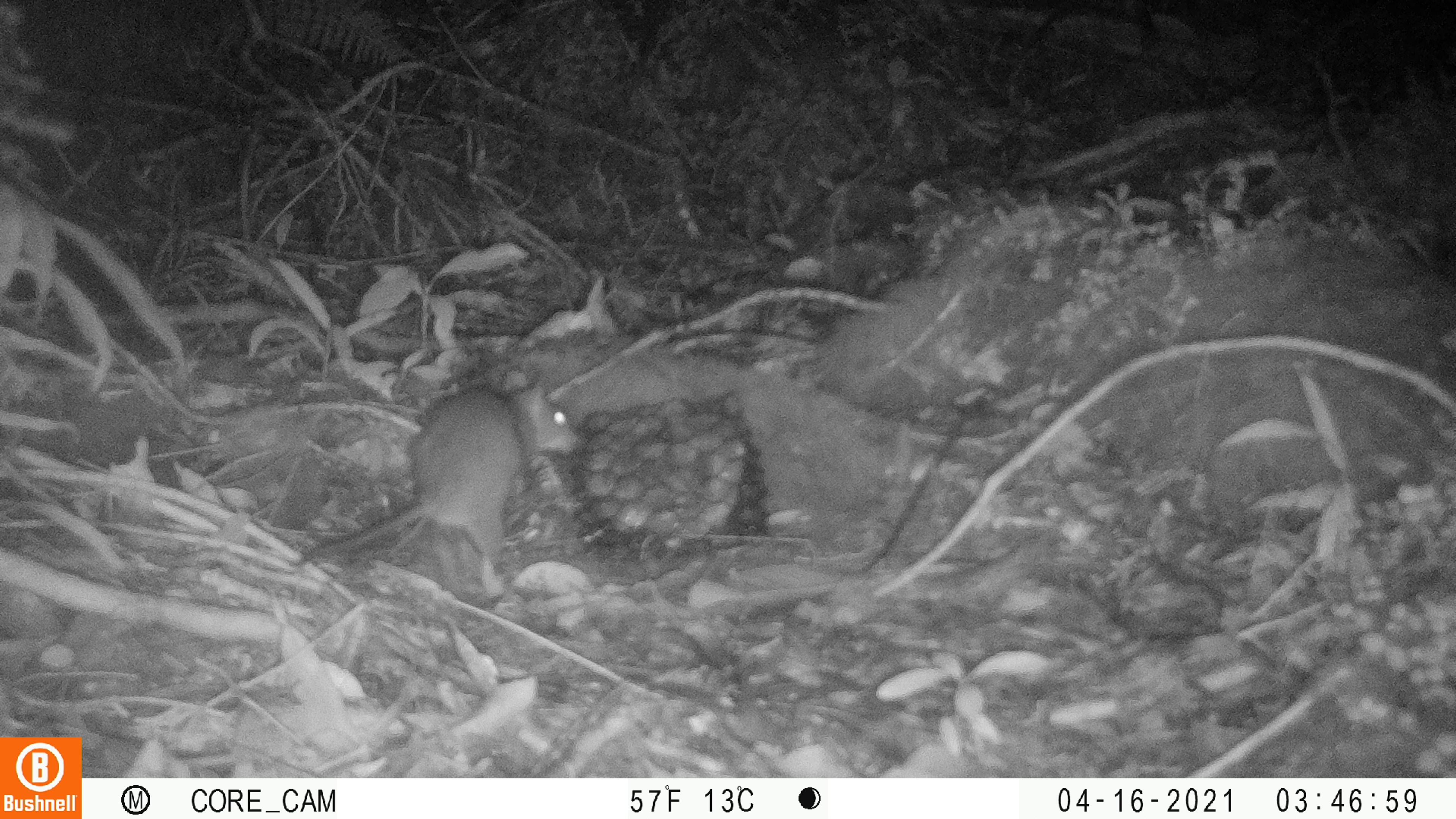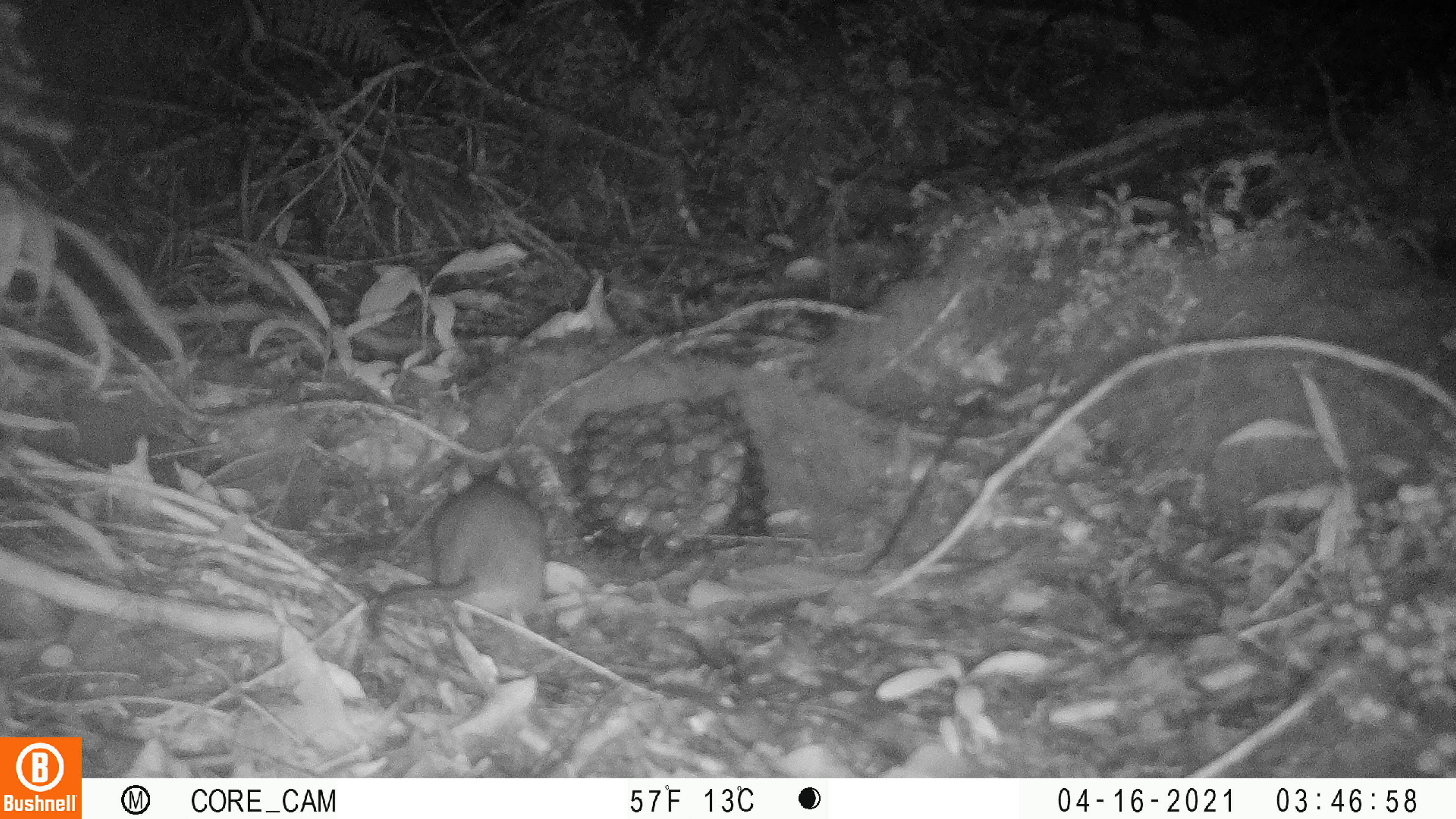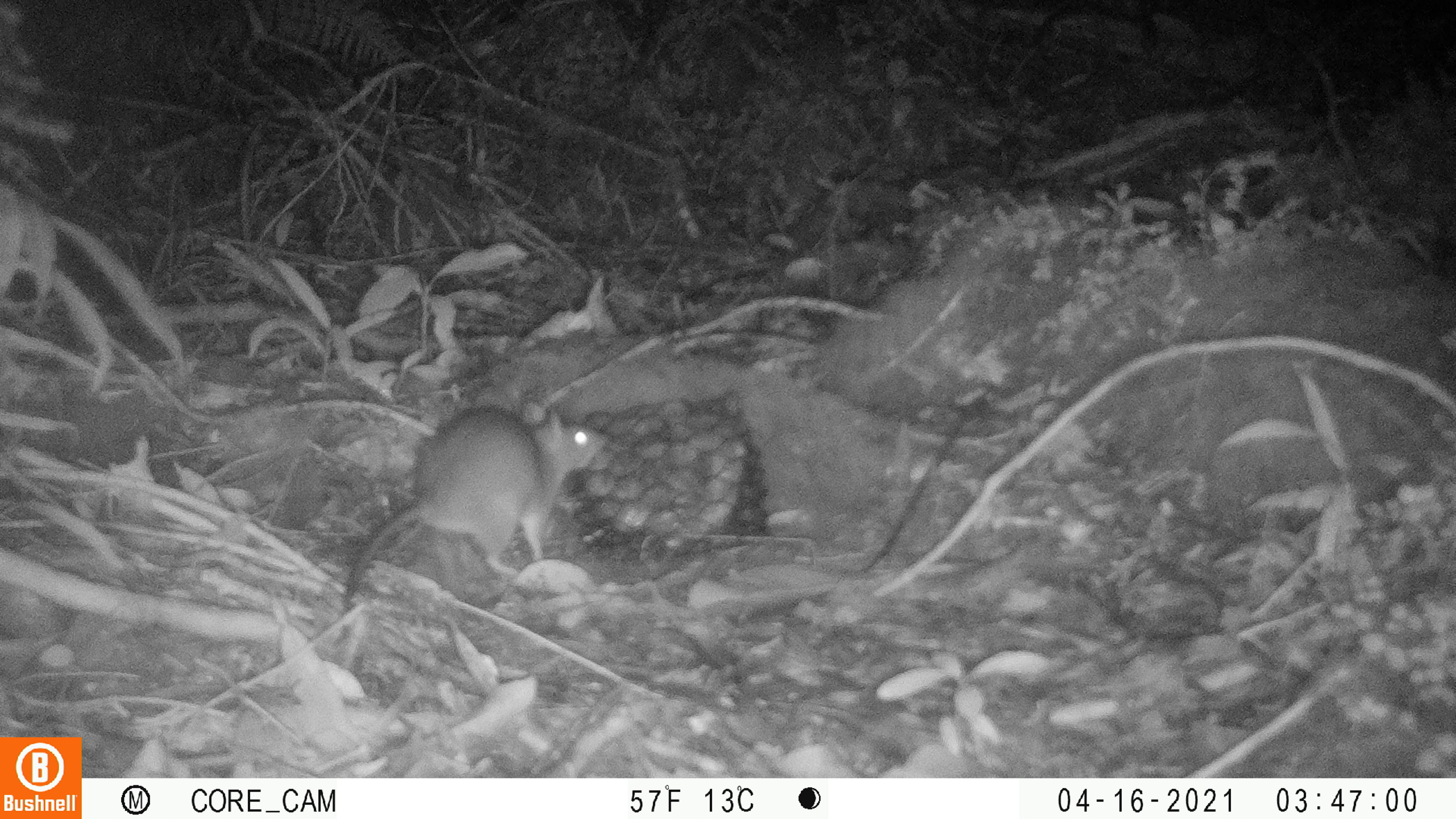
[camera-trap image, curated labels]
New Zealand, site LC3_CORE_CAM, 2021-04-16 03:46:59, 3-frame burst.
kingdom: Animalia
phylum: Chordata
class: Mammalia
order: Rodentia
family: Muridae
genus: Rattus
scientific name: Rattus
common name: rat